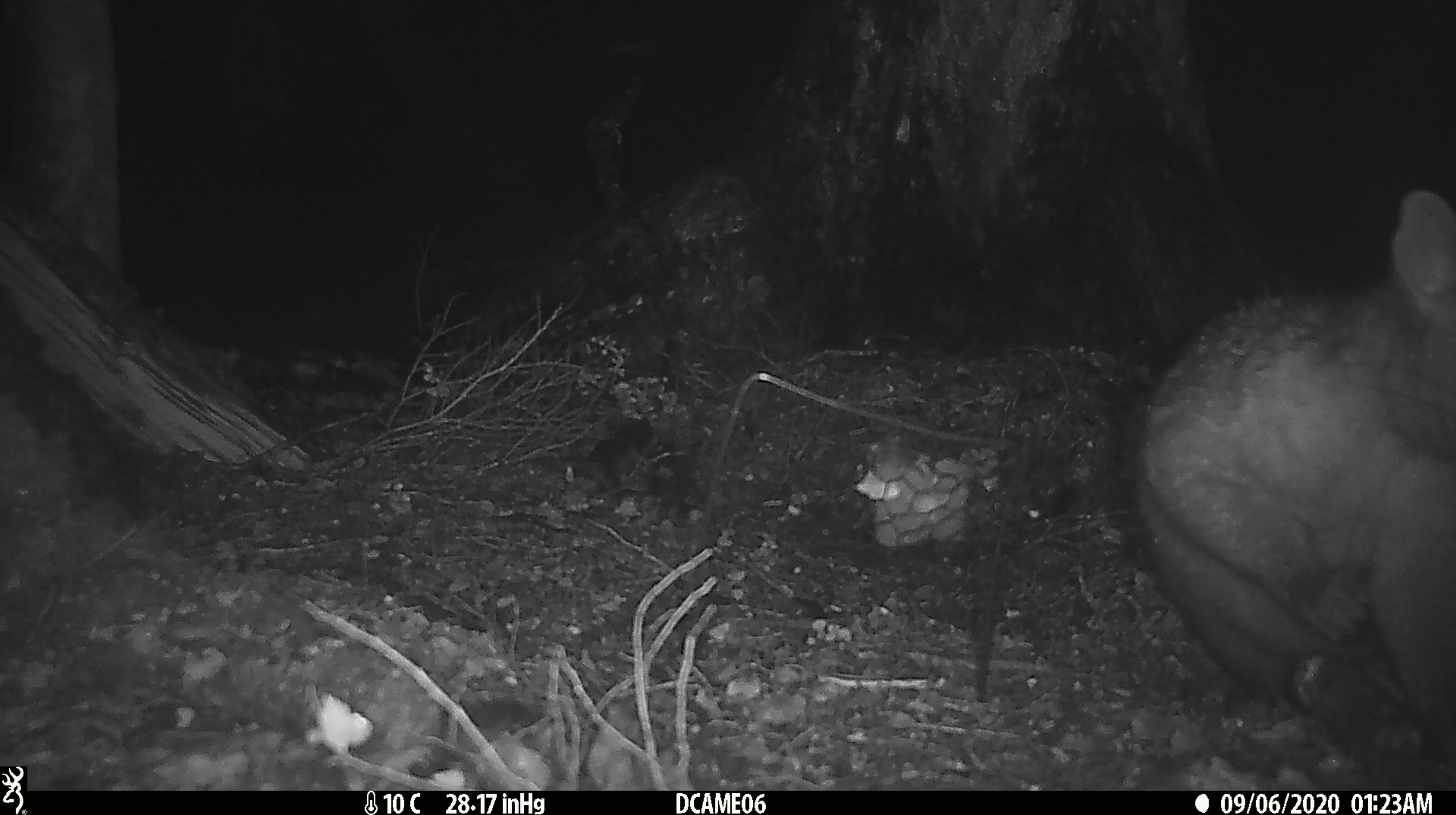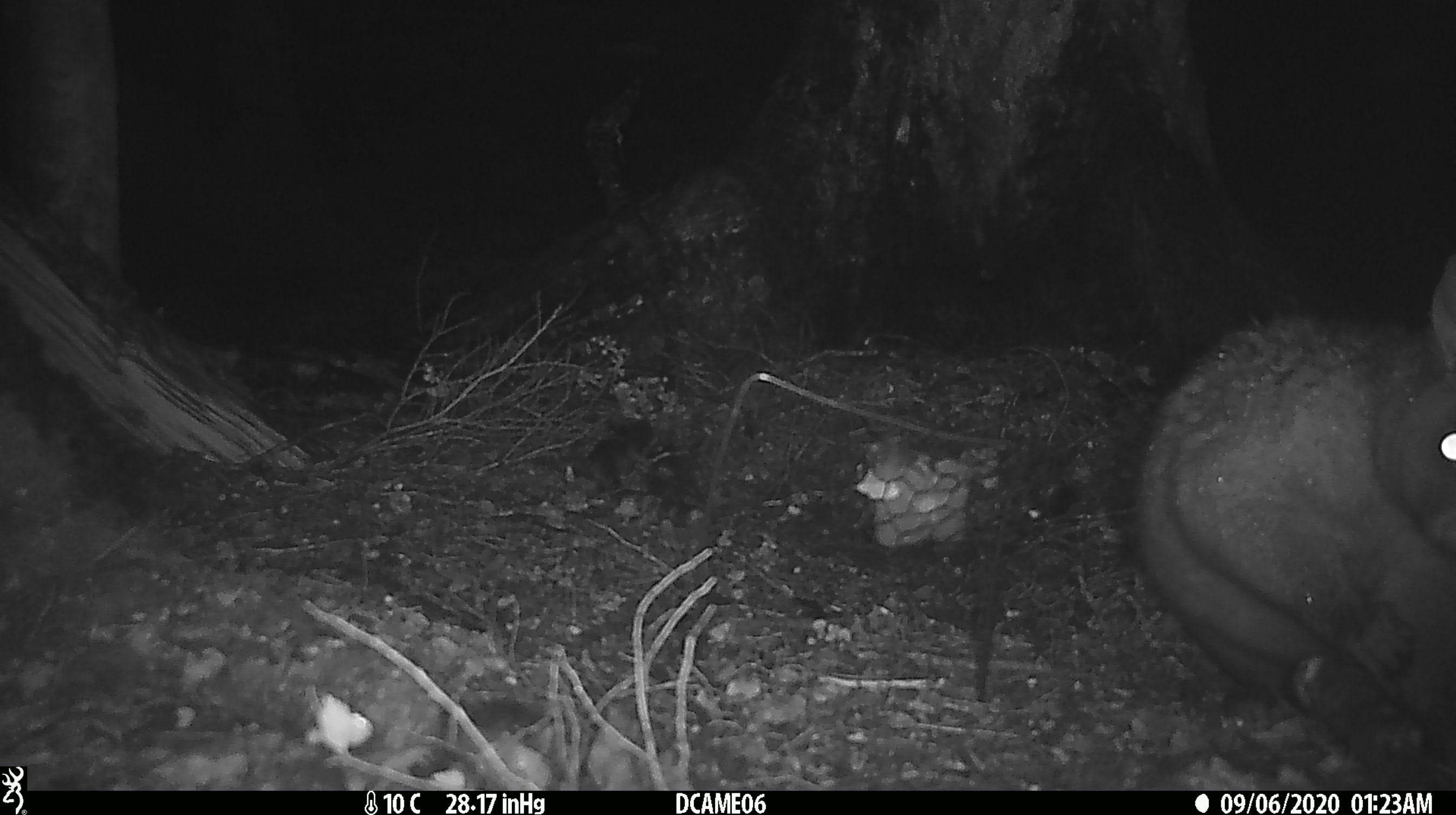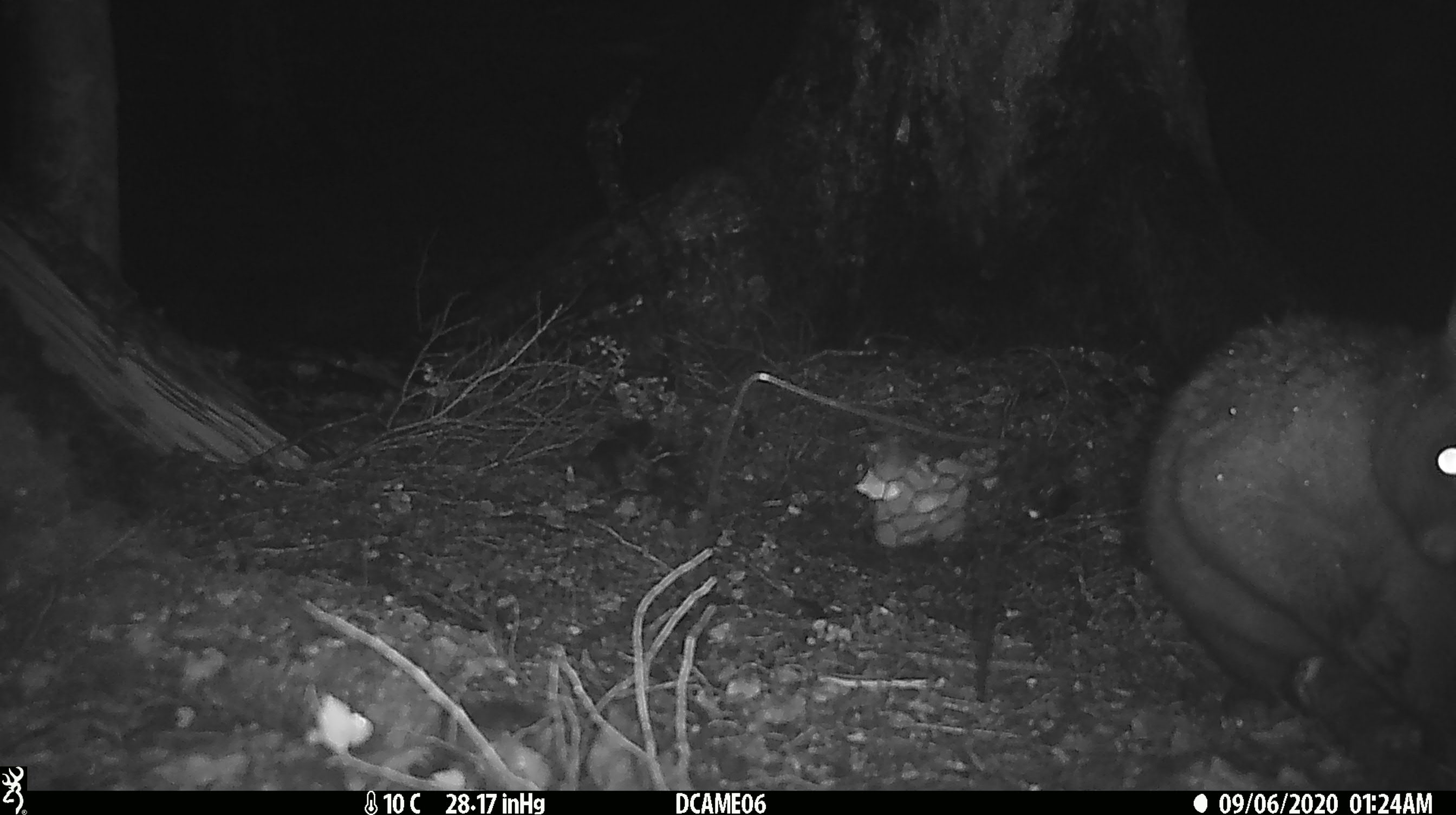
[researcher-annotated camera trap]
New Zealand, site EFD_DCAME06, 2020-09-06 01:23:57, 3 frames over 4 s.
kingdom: Animalia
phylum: Chordata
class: Mammalia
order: Diprotodontia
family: Phalangeridae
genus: Trichosurus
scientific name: Trichosurus vulpecula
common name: common brushtail possum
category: possum